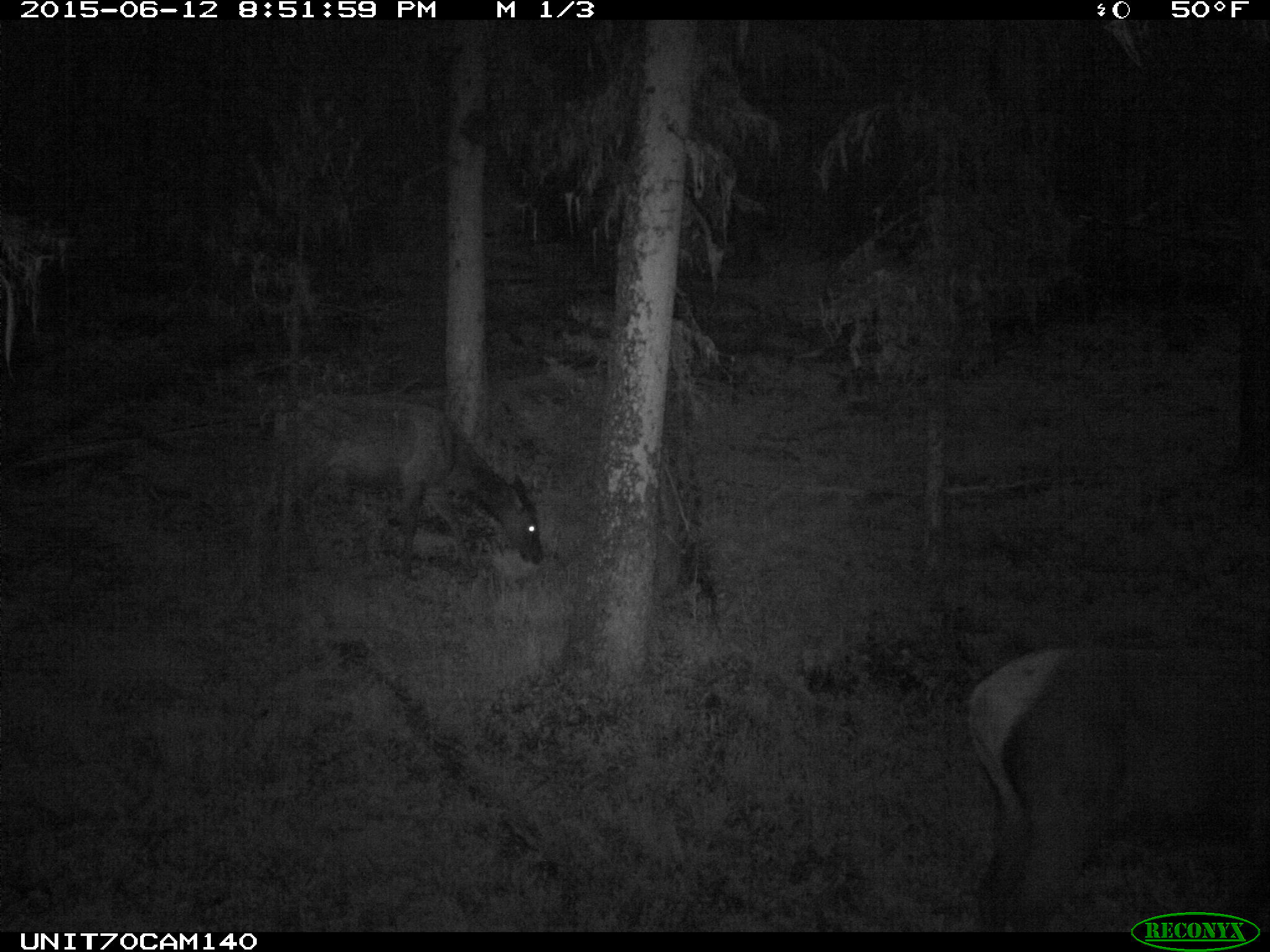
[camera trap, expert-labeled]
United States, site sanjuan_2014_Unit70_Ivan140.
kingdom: Animalia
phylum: Chordata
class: Mammalia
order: Artiodactyla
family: Cervidae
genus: Cervus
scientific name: Cervus elaphus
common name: red deer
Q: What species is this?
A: Cervus elaphus (red deer).